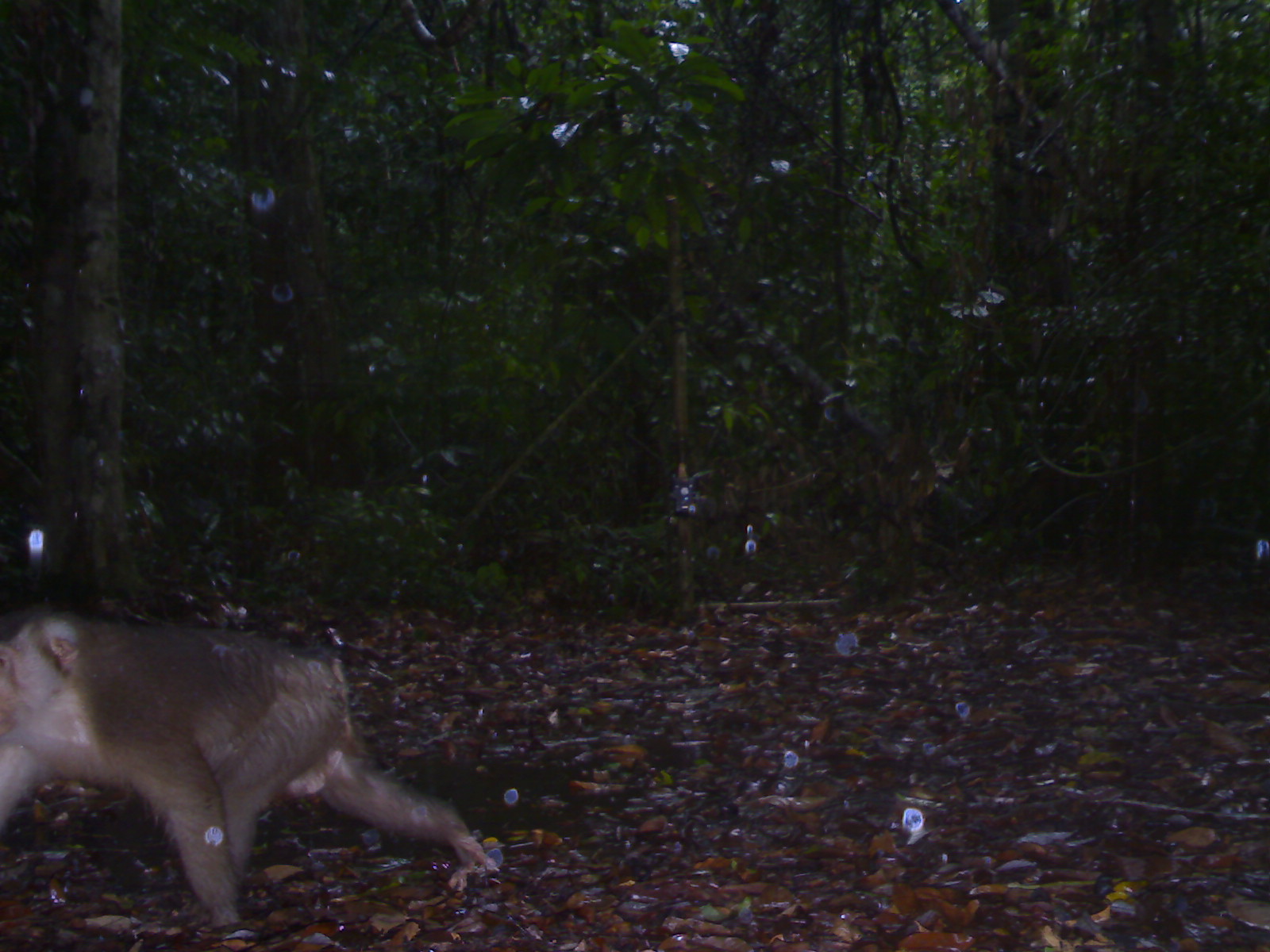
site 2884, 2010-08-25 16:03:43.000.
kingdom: Animalia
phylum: Chordata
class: Mammalia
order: Primates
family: Cercopithecidae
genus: Macaca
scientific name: Macaca nemestrina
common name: southern pig-tailed macaque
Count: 1.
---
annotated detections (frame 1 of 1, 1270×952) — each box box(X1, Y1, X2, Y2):
macaca nemestrina: box(0, 603, 502, 930)